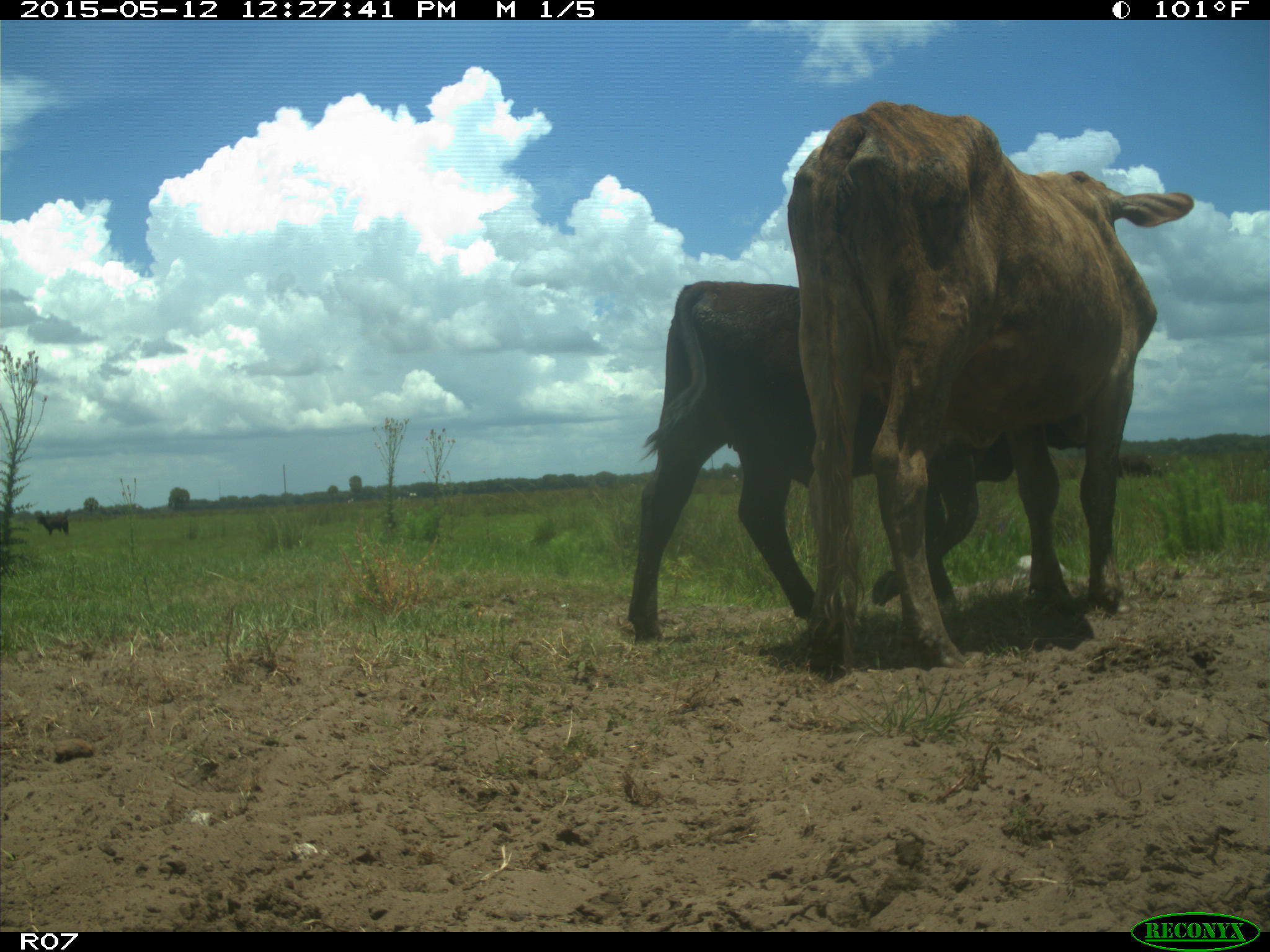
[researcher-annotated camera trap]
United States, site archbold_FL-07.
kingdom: Animalia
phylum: Chordata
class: Mammalia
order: Artiodactyla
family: Bovidae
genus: Bos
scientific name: Bos taurus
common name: domestic cow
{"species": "Bos taurus (domestic cow)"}